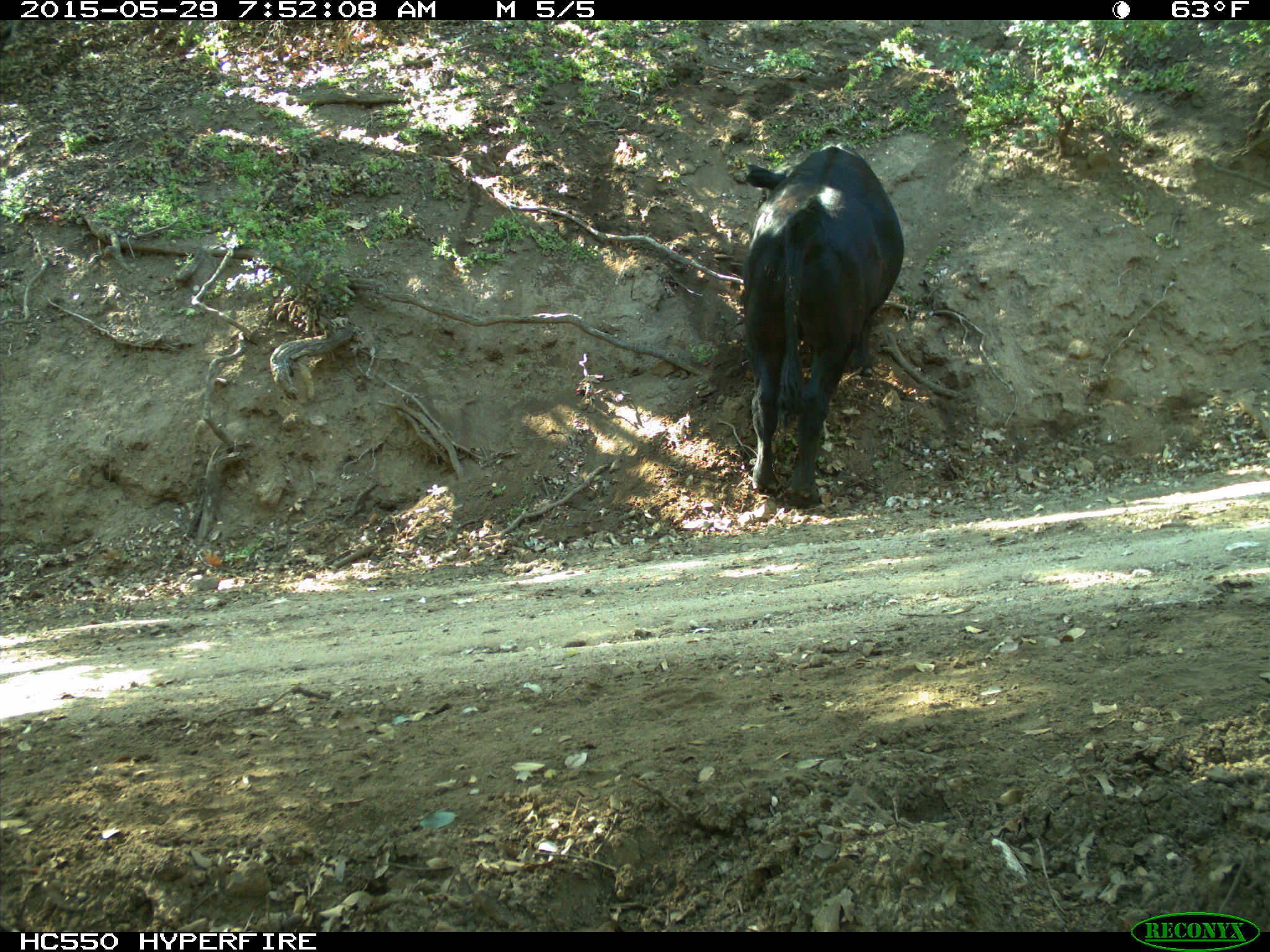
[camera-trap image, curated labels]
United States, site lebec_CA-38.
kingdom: Animalia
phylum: Chordata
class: Mammalia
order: Artiodactyla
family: Bovidae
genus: Bos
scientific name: Bos taurus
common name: domestic cow